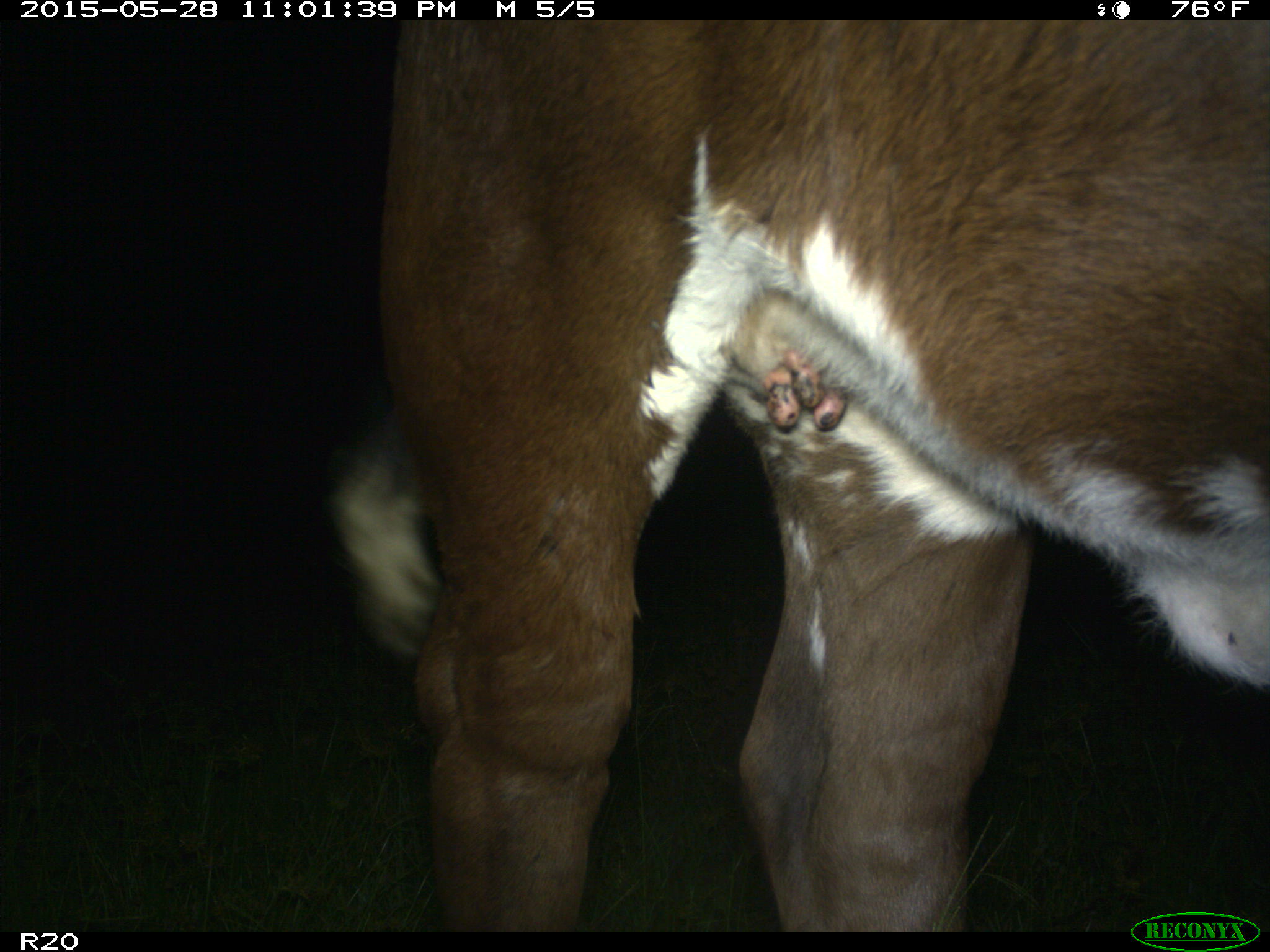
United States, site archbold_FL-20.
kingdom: Animalia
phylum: Chordata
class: Mammalia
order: Artiodactyla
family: Bovidae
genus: Bos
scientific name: Bos taurus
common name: domestic cow